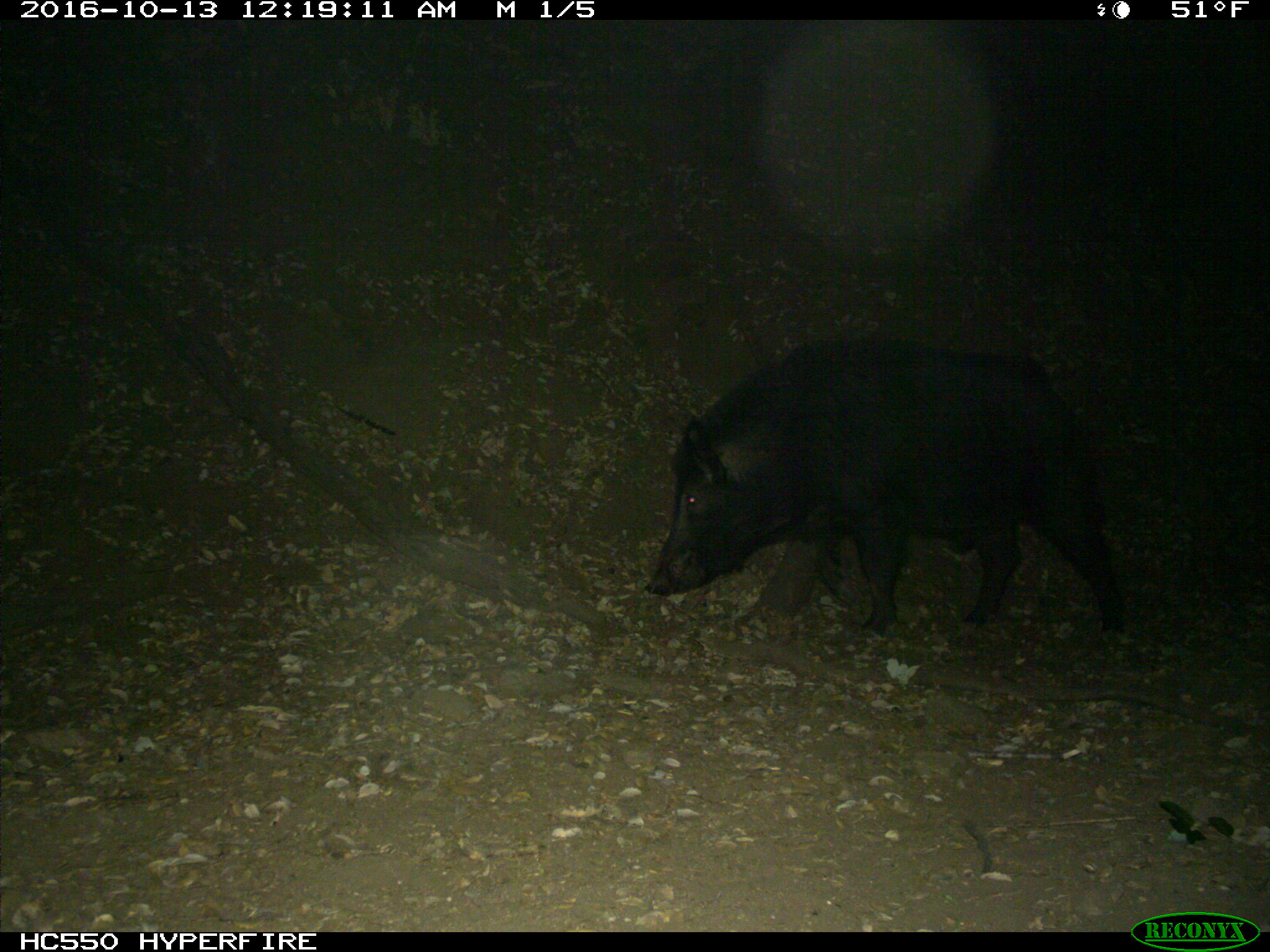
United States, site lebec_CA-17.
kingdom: Animalia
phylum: Chordata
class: Mammalia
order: Artiodactyla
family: Suidae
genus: Sus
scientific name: Sus scrofa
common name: wild boar